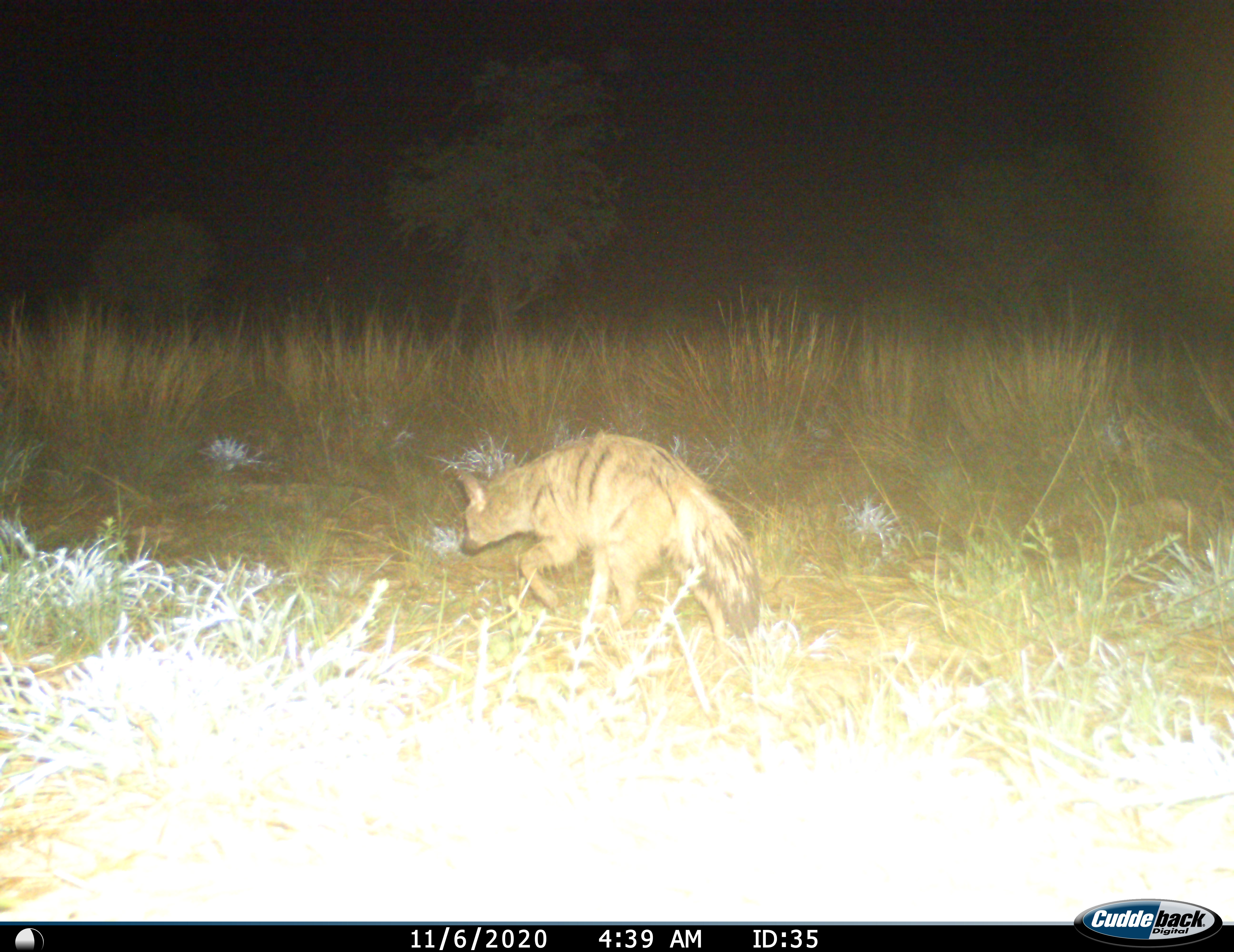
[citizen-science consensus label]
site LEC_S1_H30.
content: unidentified animal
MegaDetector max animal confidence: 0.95